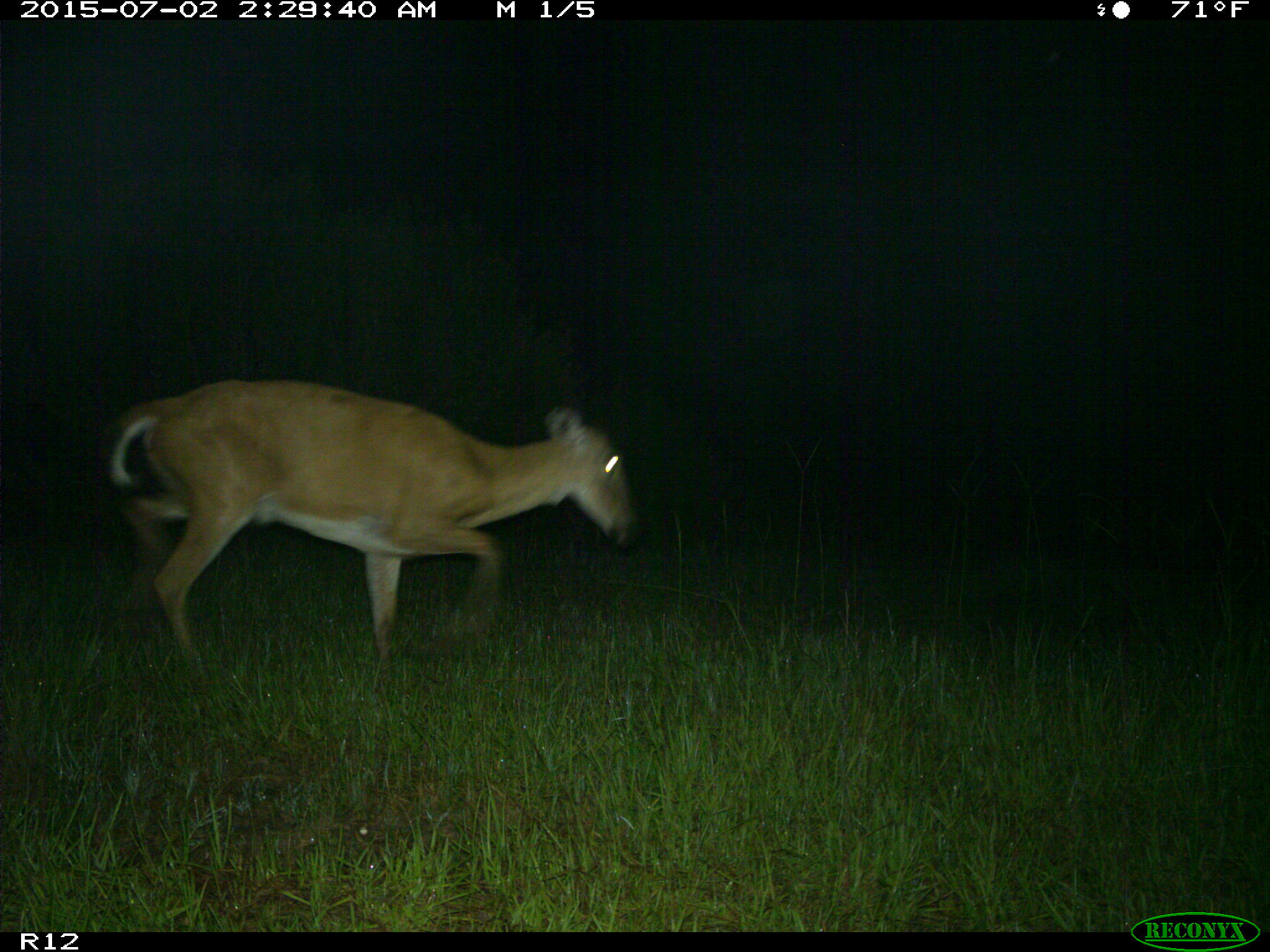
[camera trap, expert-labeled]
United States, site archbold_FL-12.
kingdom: Animalia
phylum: Chordata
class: Mammalia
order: Artiodactyla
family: Cervidae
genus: Odocoileus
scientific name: Odocoileus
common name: deer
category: unidentified deer